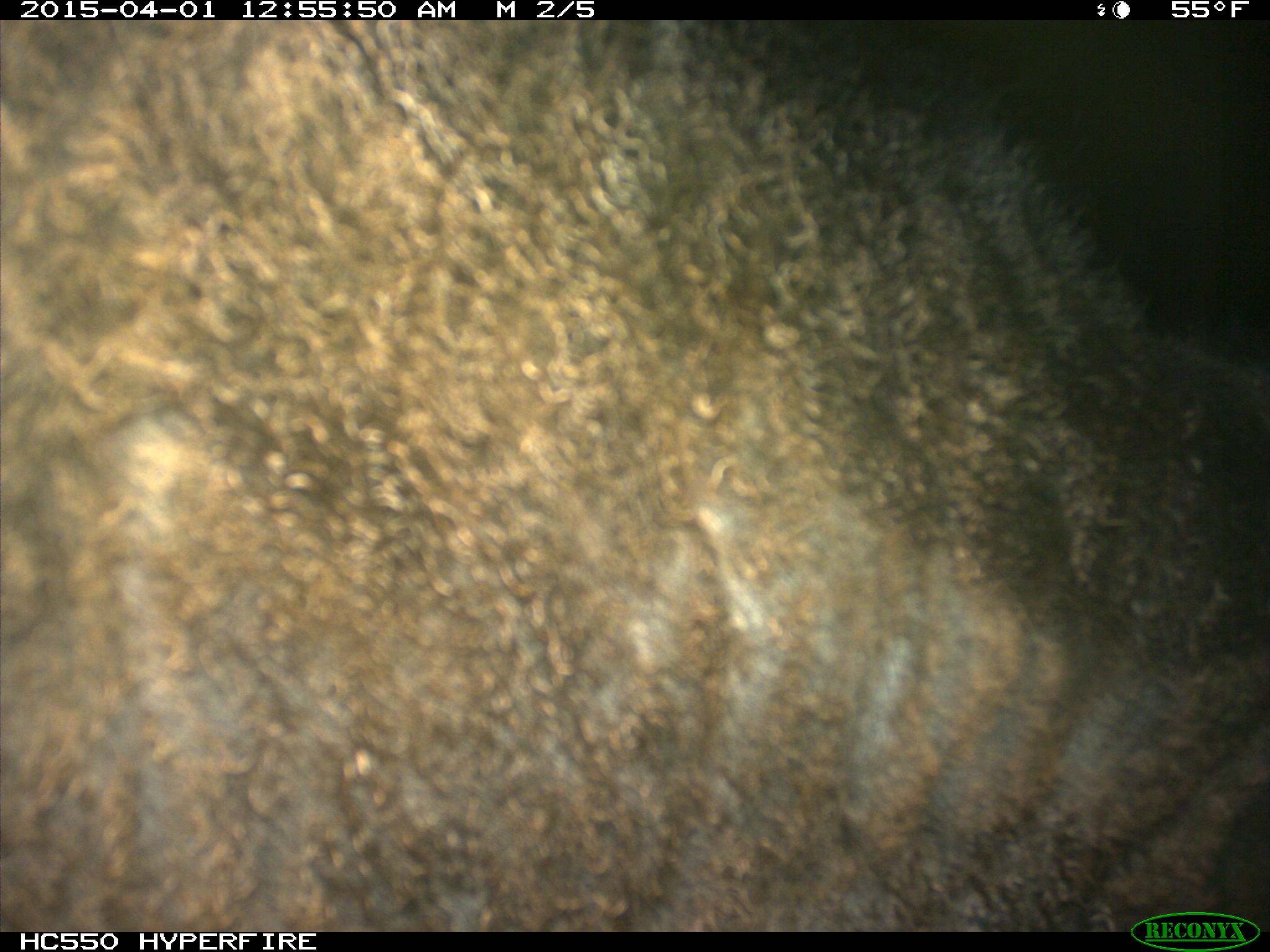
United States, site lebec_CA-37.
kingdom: Animalia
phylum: Chordata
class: Mammalia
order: Artiodactyla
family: Bovidae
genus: Bos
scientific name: Bos taurus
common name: domestic cow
Bos taurus (domestic cow).